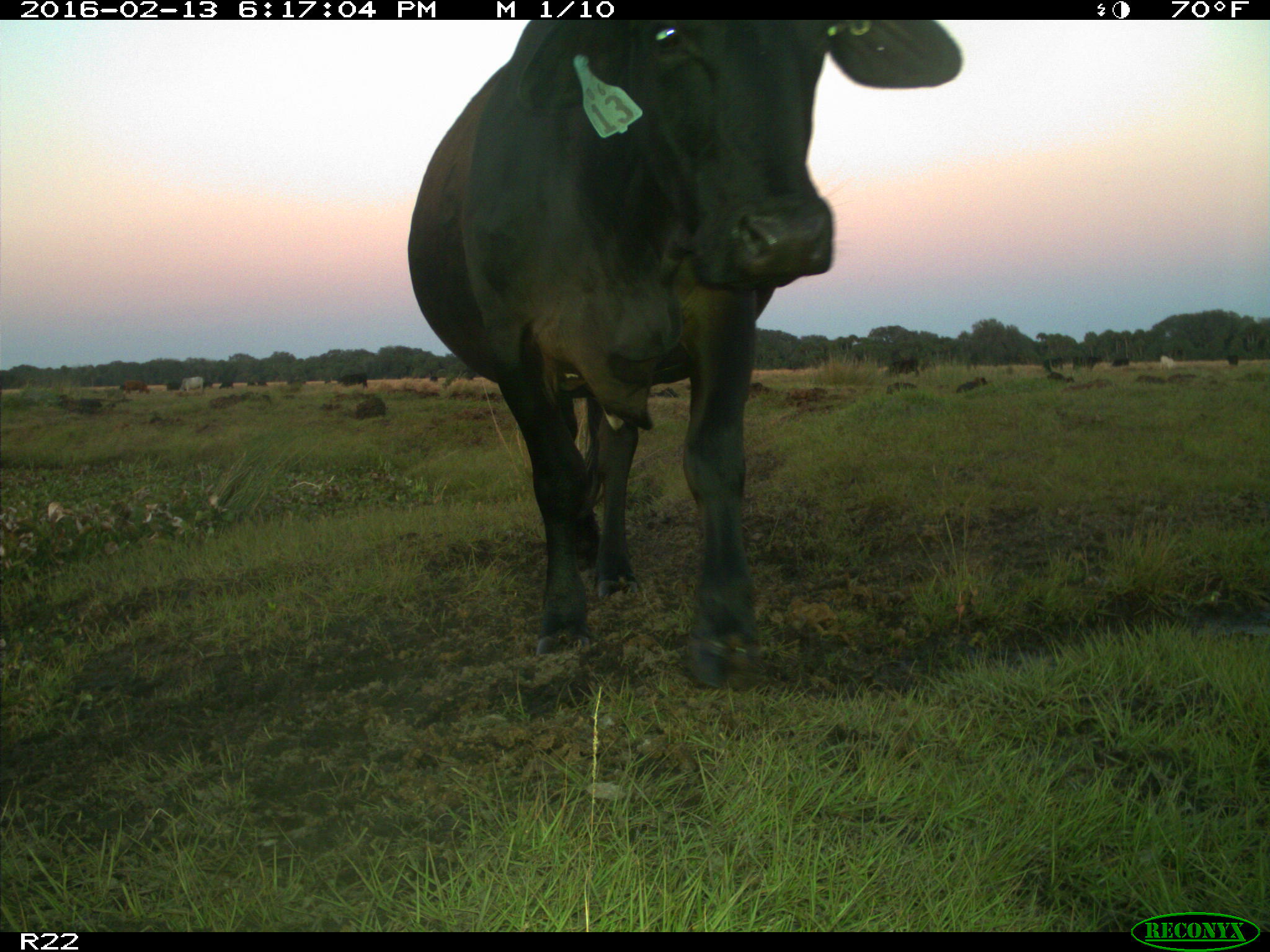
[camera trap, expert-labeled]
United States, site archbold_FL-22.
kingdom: Animalia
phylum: Chordata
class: Mammalia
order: Artiodactyla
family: Bovidae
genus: Bos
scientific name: Bos taurus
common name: domestic cow